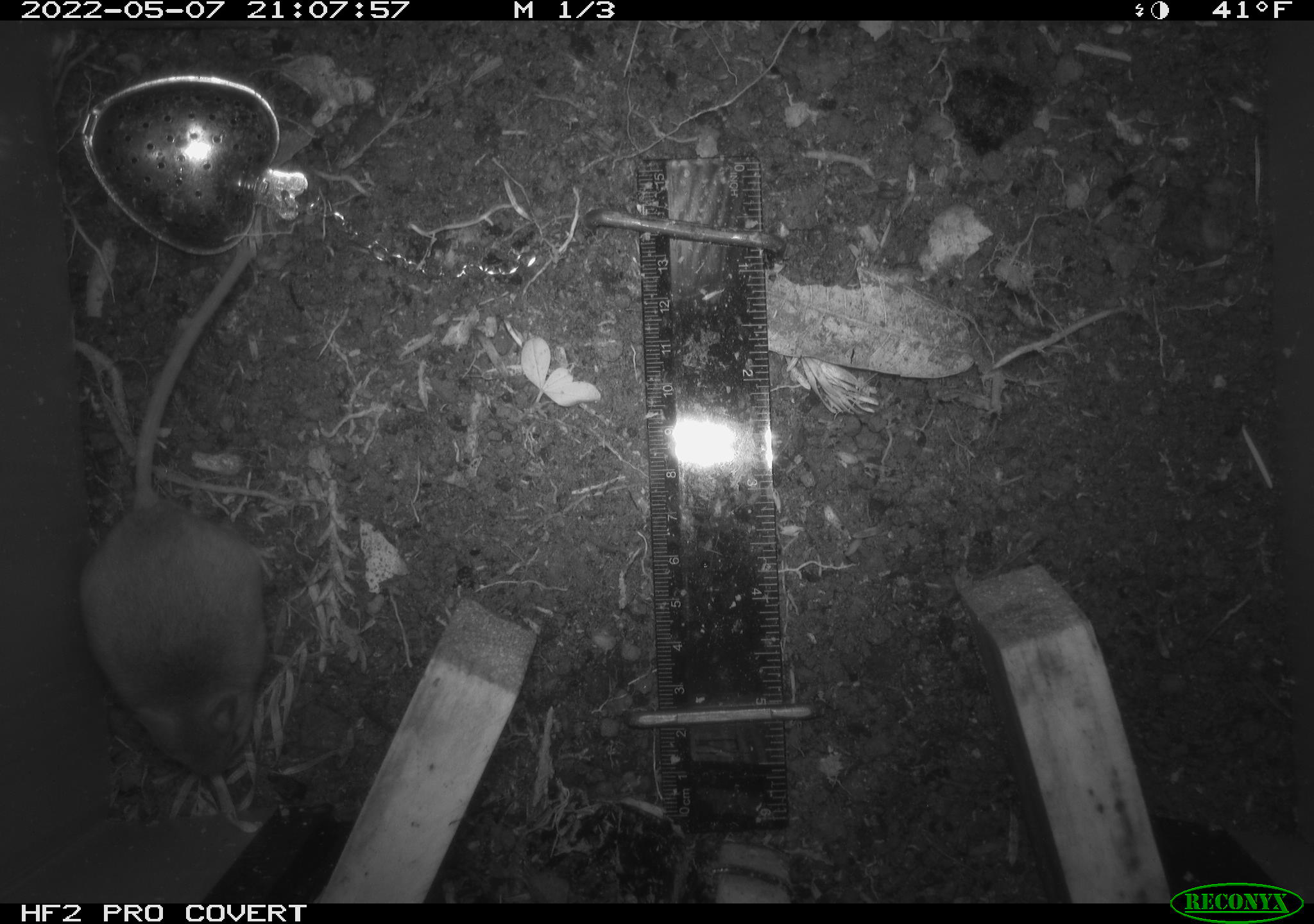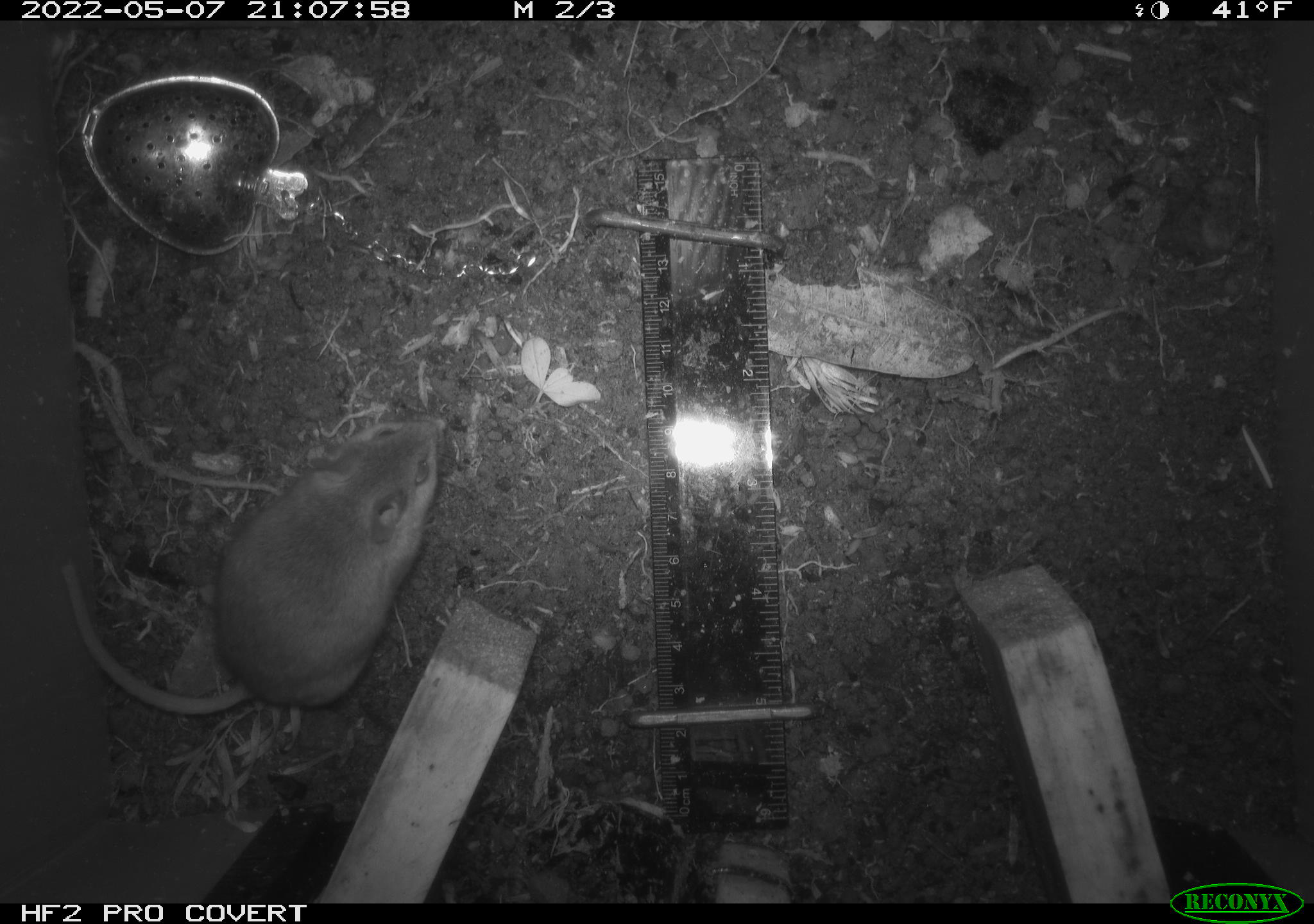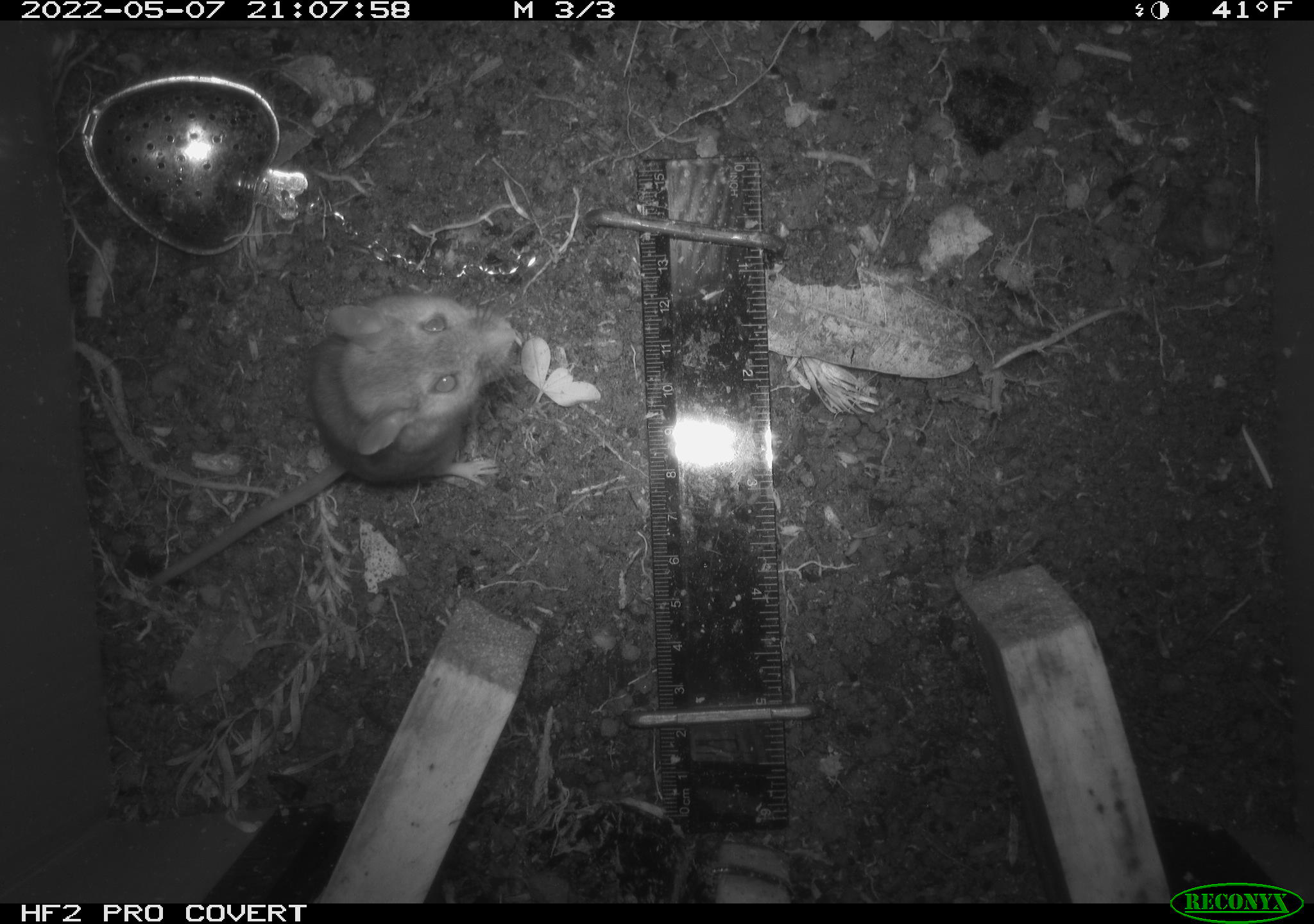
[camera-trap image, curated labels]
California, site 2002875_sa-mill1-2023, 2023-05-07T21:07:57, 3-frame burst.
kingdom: Animalia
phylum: Chordata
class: Mammalia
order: Rodentia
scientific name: Rodentia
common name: mouse species